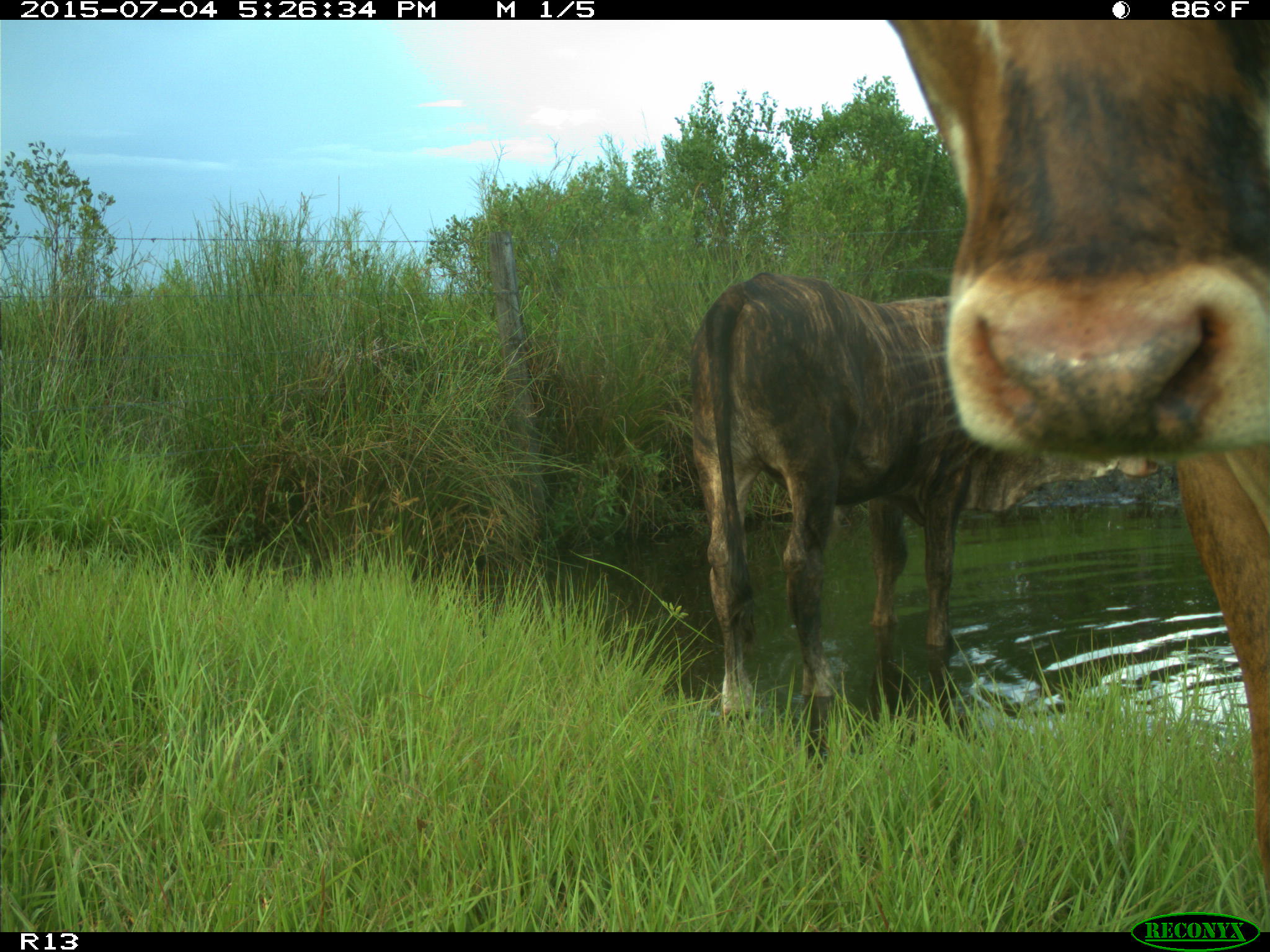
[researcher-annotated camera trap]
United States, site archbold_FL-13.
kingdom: Animalia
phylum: Chordata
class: Mammalia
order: Artiodactyla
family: Bovidae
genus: Bos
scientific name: Bos taurus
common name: domestic cow